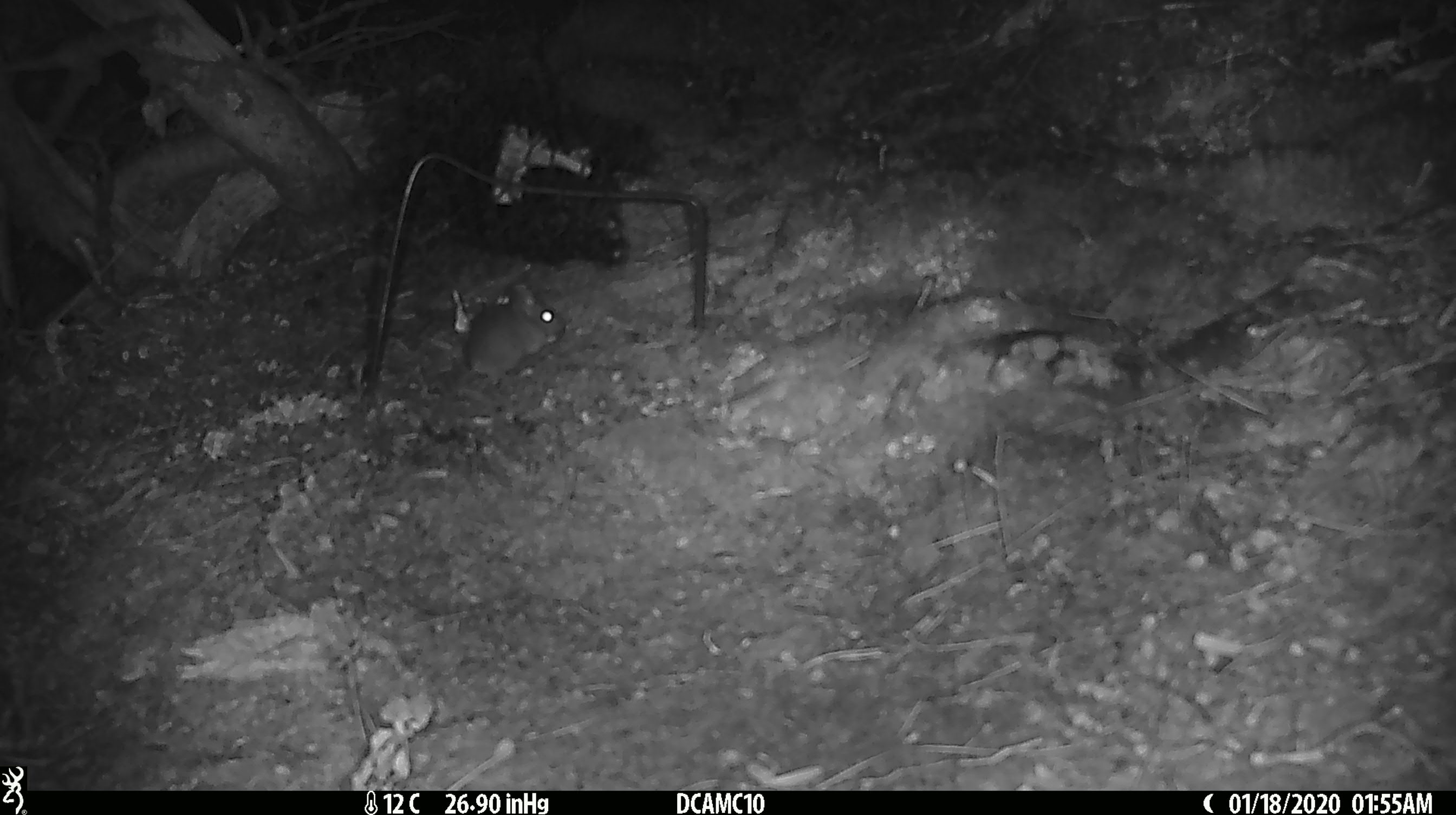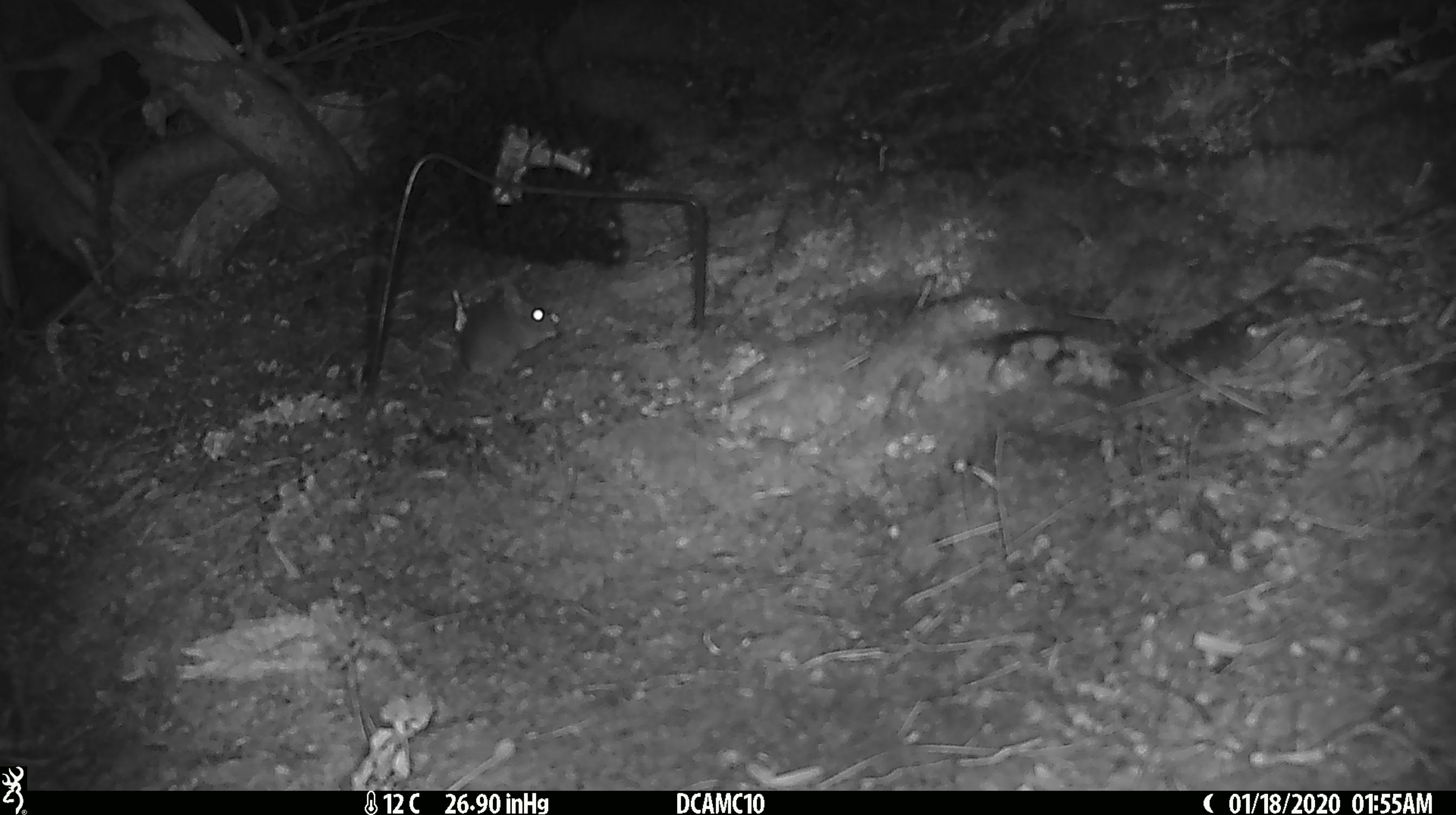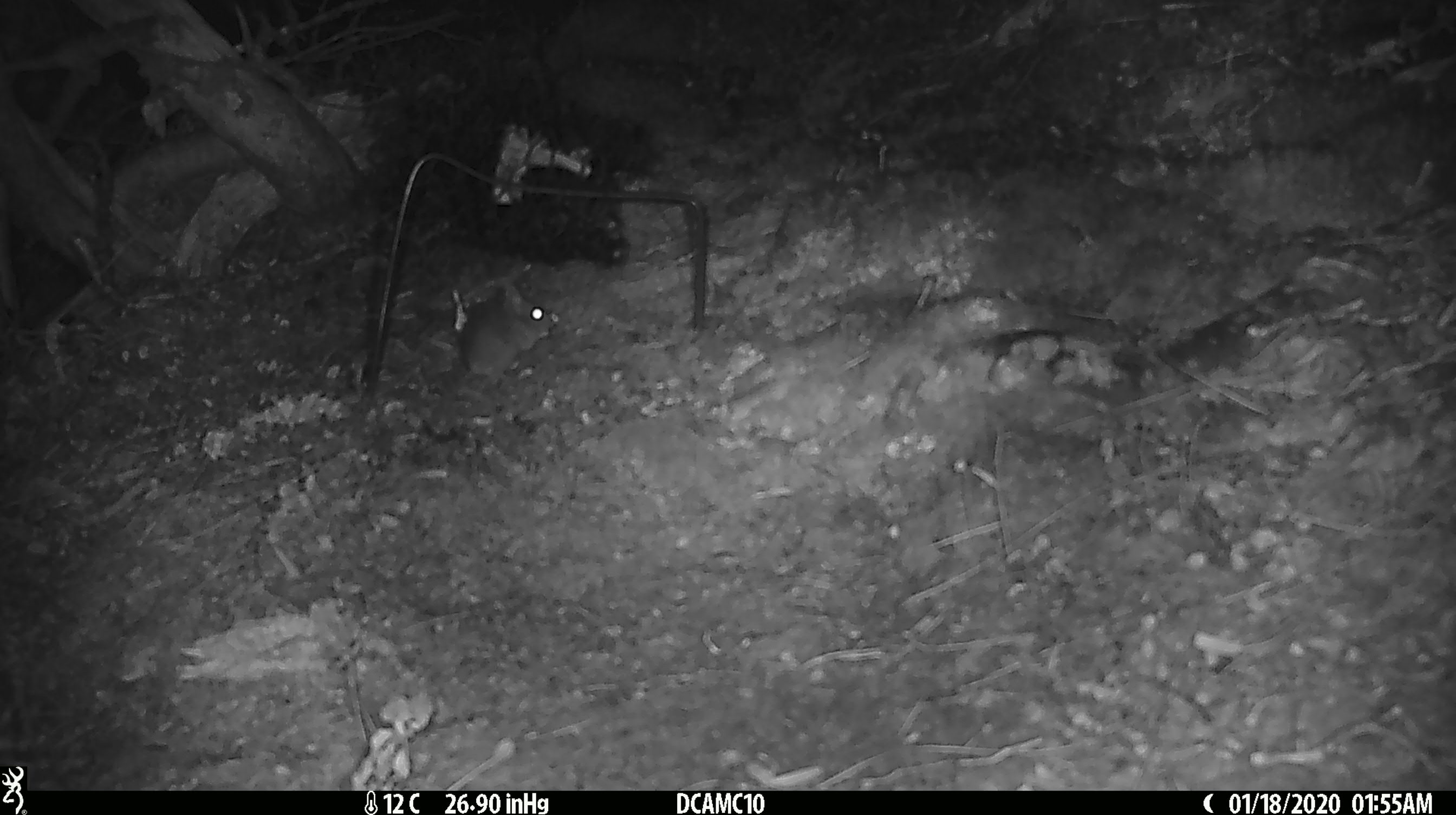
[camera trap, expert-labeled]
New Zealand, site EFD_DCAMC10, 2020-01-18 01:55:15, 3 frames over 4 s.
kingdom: Animalia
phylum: Chordata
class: Mammalia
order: Rodentia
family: Muridae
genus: Mus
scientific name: Mus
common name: mouse